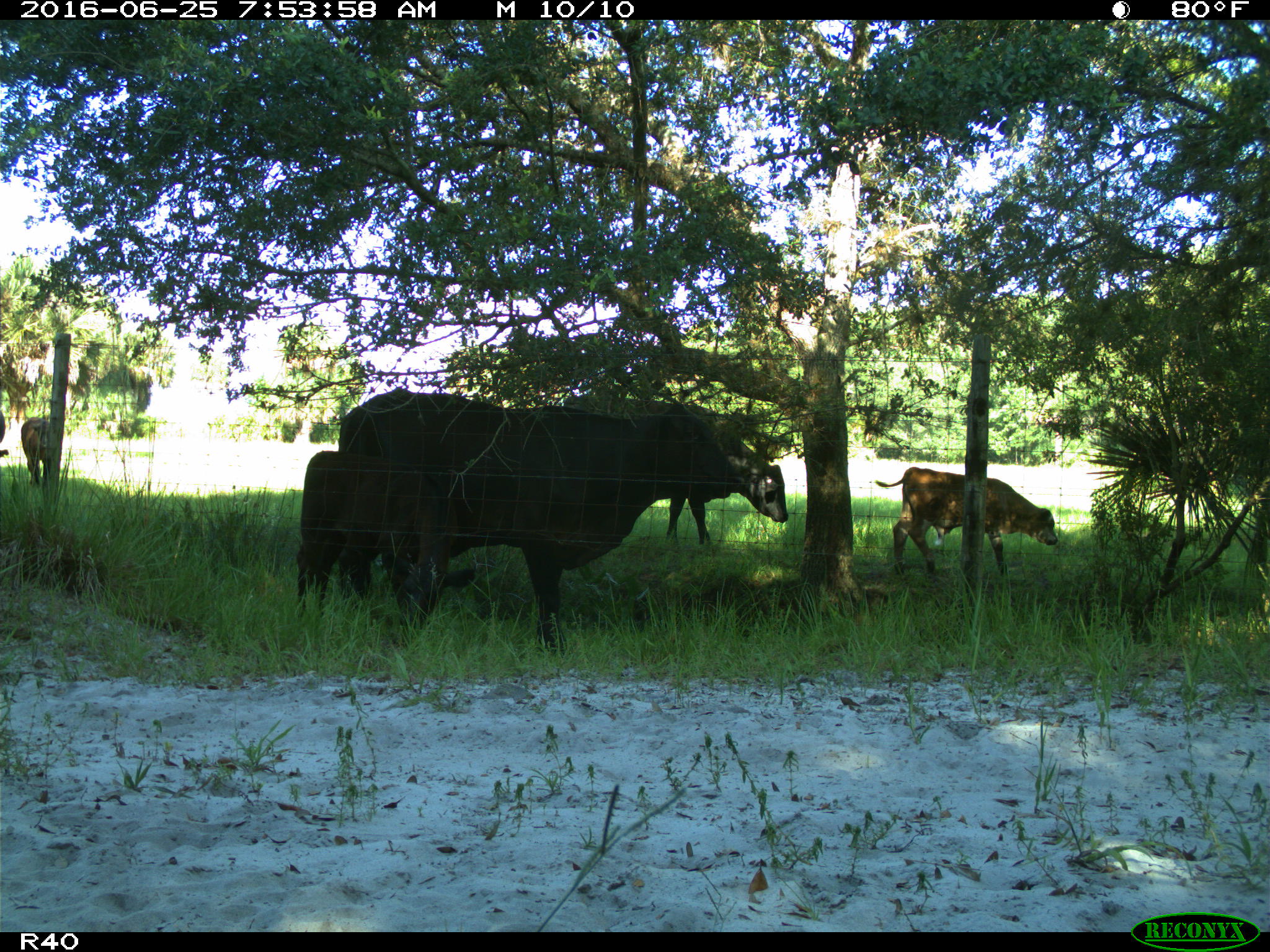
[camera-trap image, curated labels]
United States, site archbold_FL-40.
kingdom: Animalia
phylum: Chordata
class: Mammalia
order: Artiodactyla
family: Bovidae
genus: Bos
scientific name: Bos taurus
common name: domestic cow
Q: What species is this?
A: Bos taurus (domestic cow).